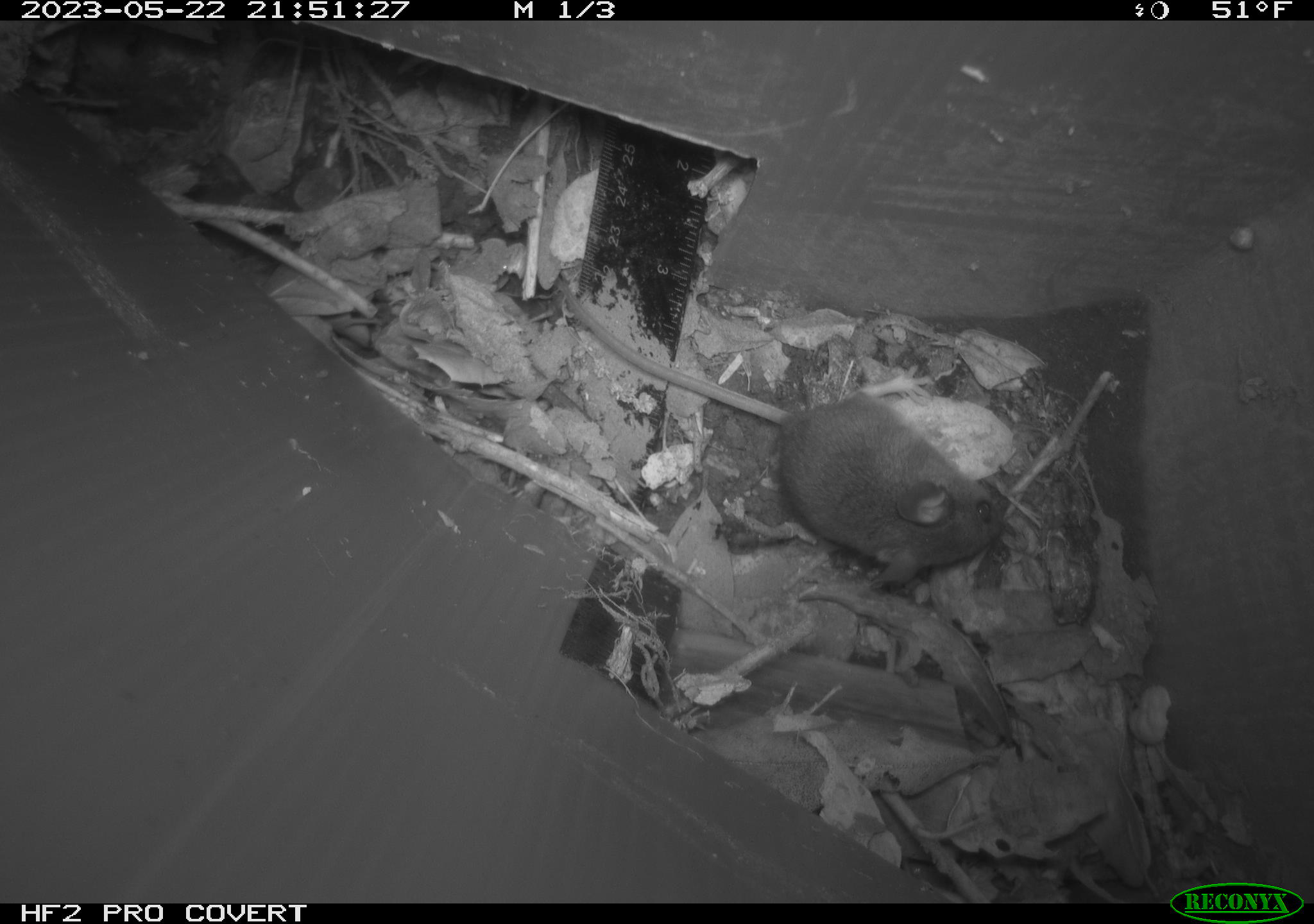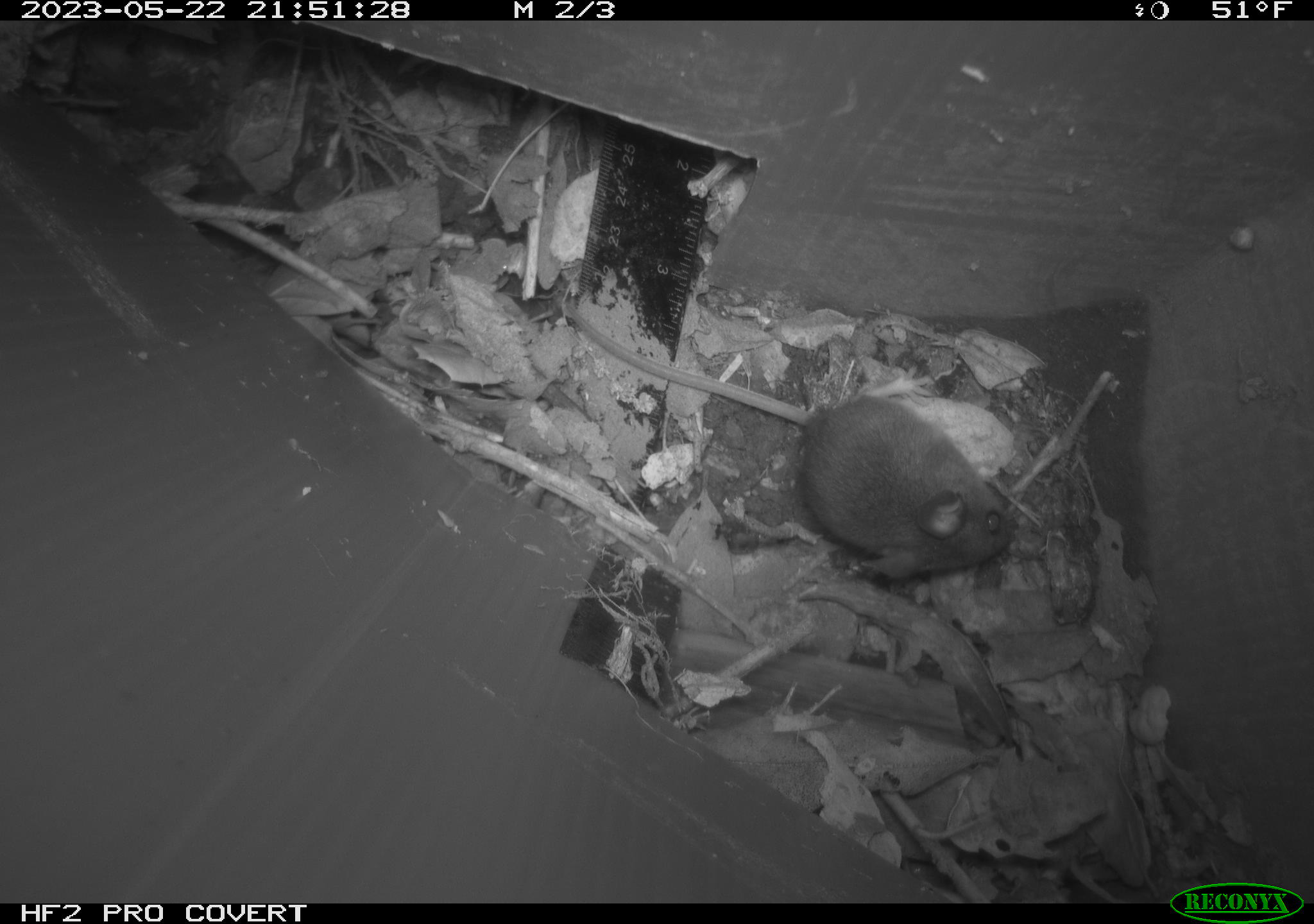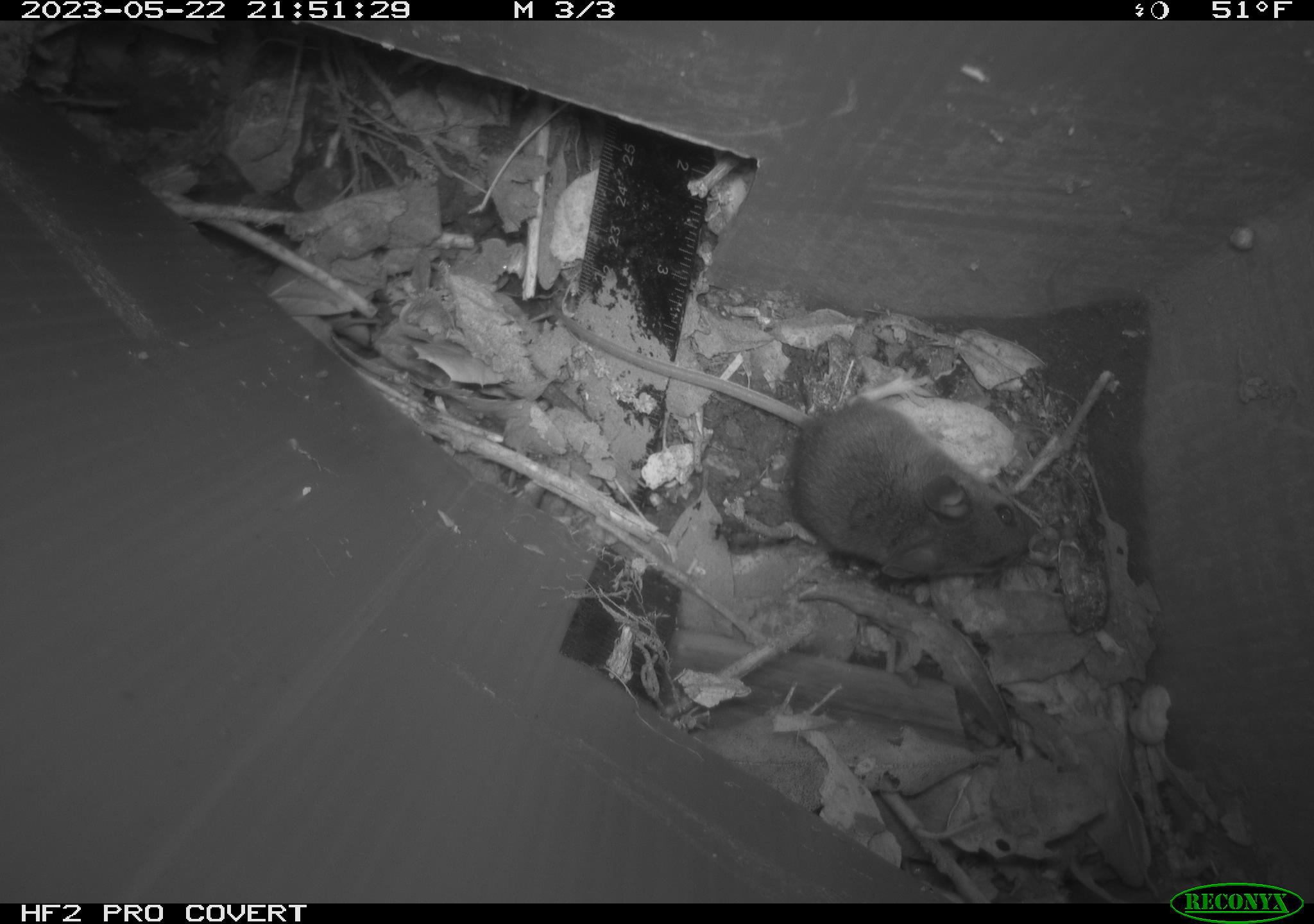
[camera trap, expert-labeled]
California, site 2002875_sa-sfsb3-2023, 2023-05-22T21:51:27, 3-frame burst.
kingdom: Animalia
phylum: Chordata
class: Mammalia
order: Rodentia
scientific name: Rodentia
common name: mouse species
Mouse species (Rodentia).